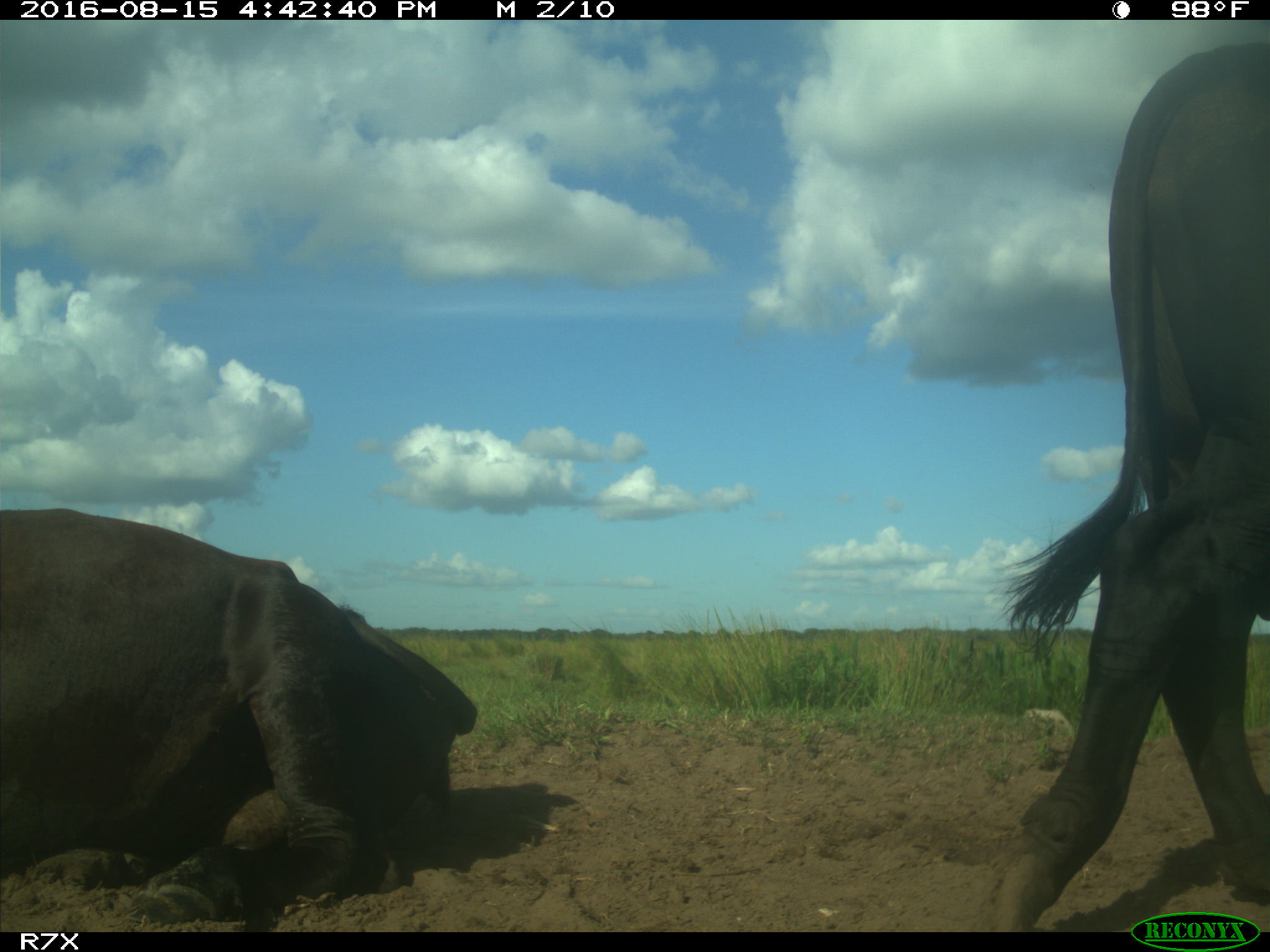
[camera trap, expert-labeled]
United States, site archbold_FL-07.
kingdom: Animalia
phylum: Chordata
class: Mammalia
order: Artiodactyla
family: Bovidae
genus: Bos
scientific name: Bos taurus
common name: domestic cow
Bos taurus (domestic cow).